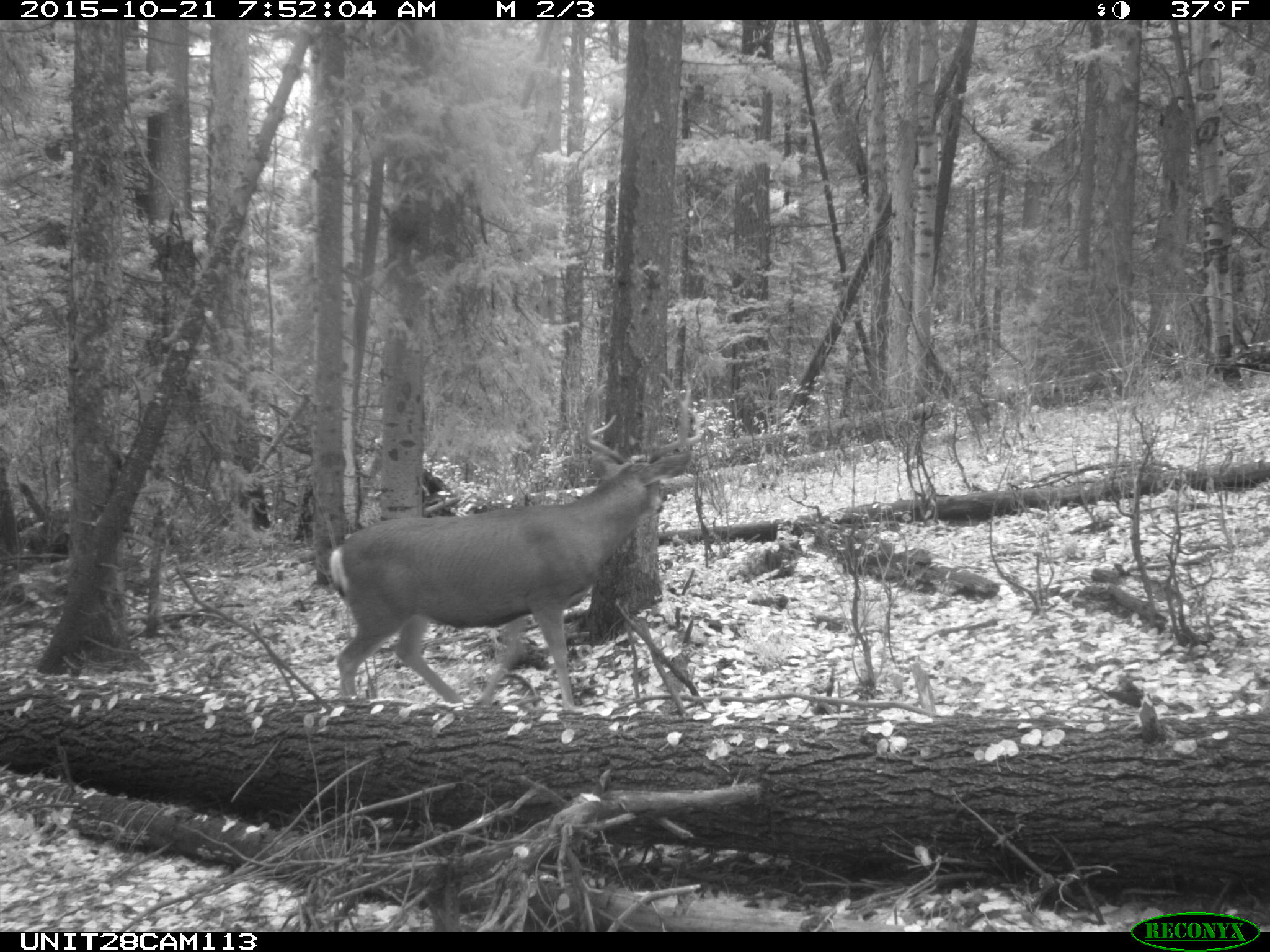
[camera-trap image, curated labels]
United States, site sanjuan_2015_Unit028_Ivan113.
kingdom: Animalia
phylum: Chordata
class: Mammalia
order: Artiodactyla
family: Cervidae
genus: Odocoileus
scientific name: Odocoileus hemionus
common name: mule deer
Odocoileus hemionus (mule deer).